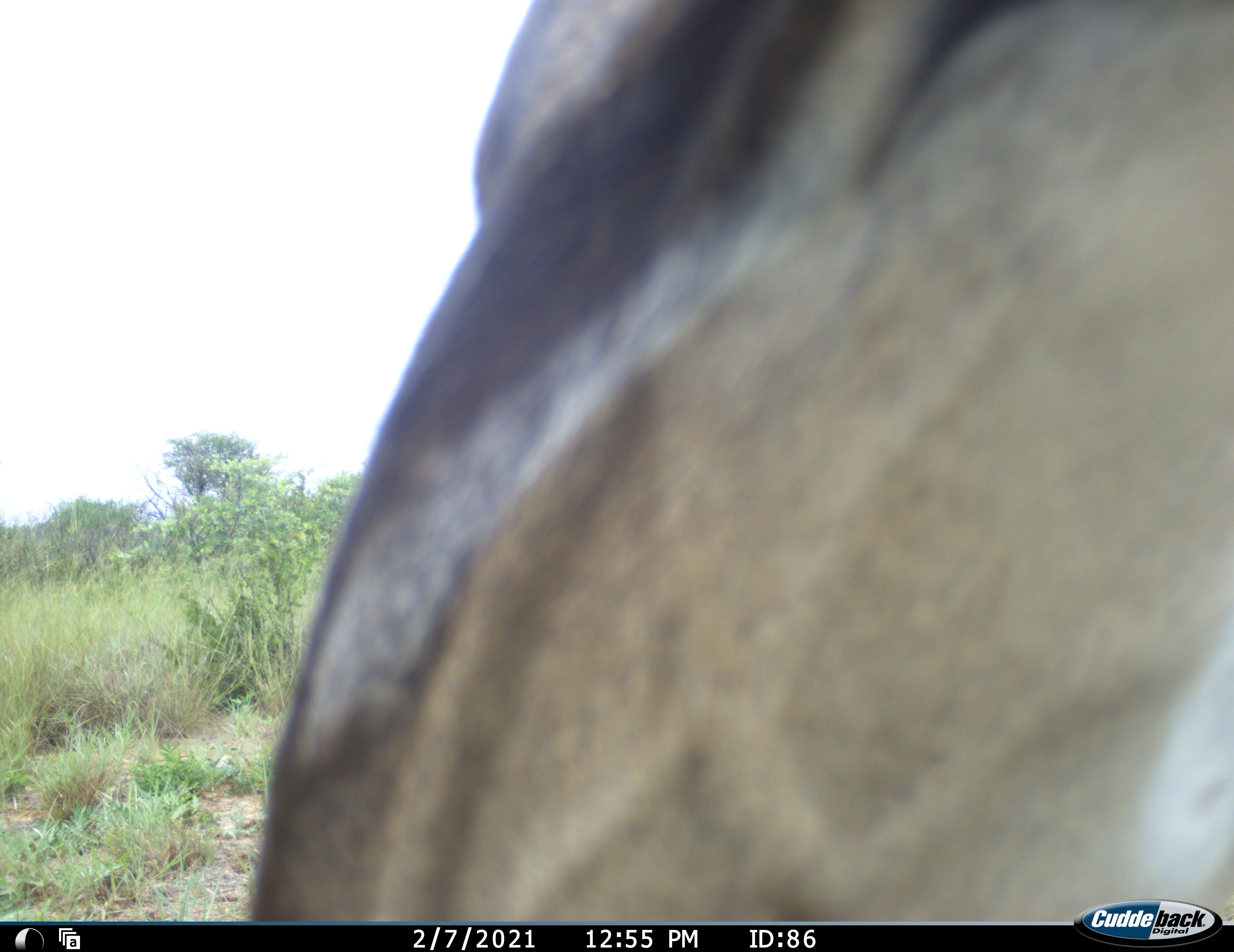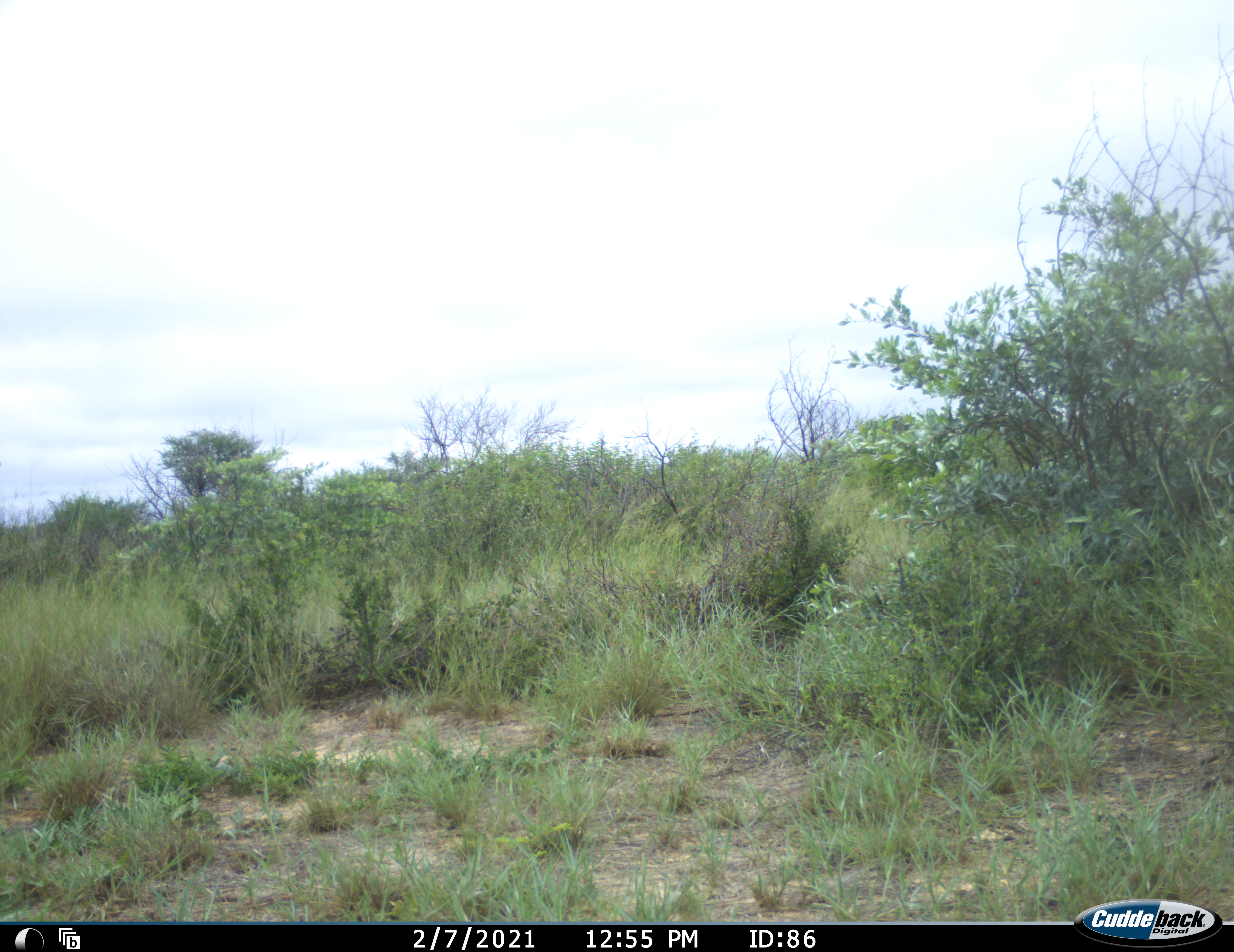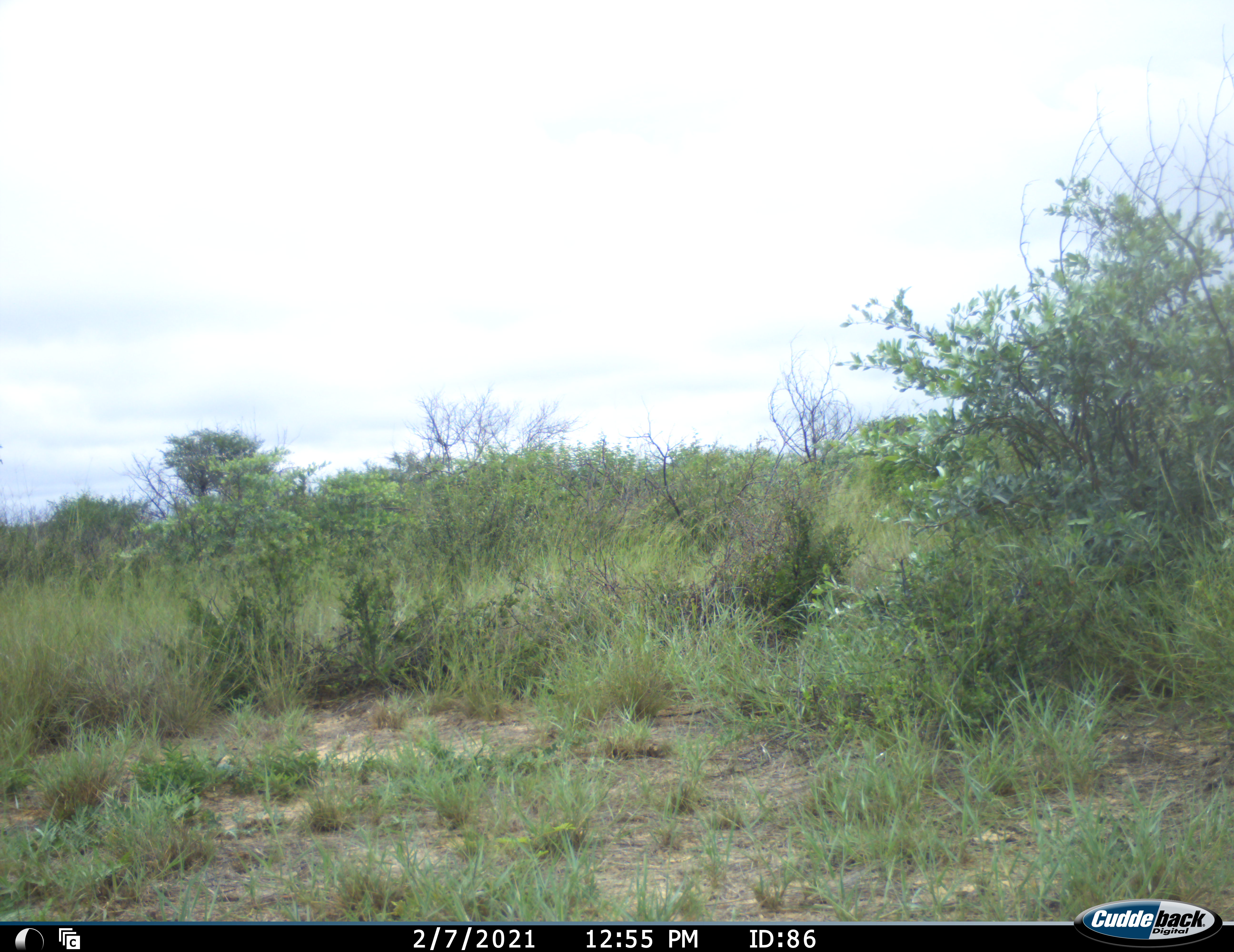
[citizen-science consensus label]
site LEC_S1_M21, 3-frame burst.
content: unidentified animal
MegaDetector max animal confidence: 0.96